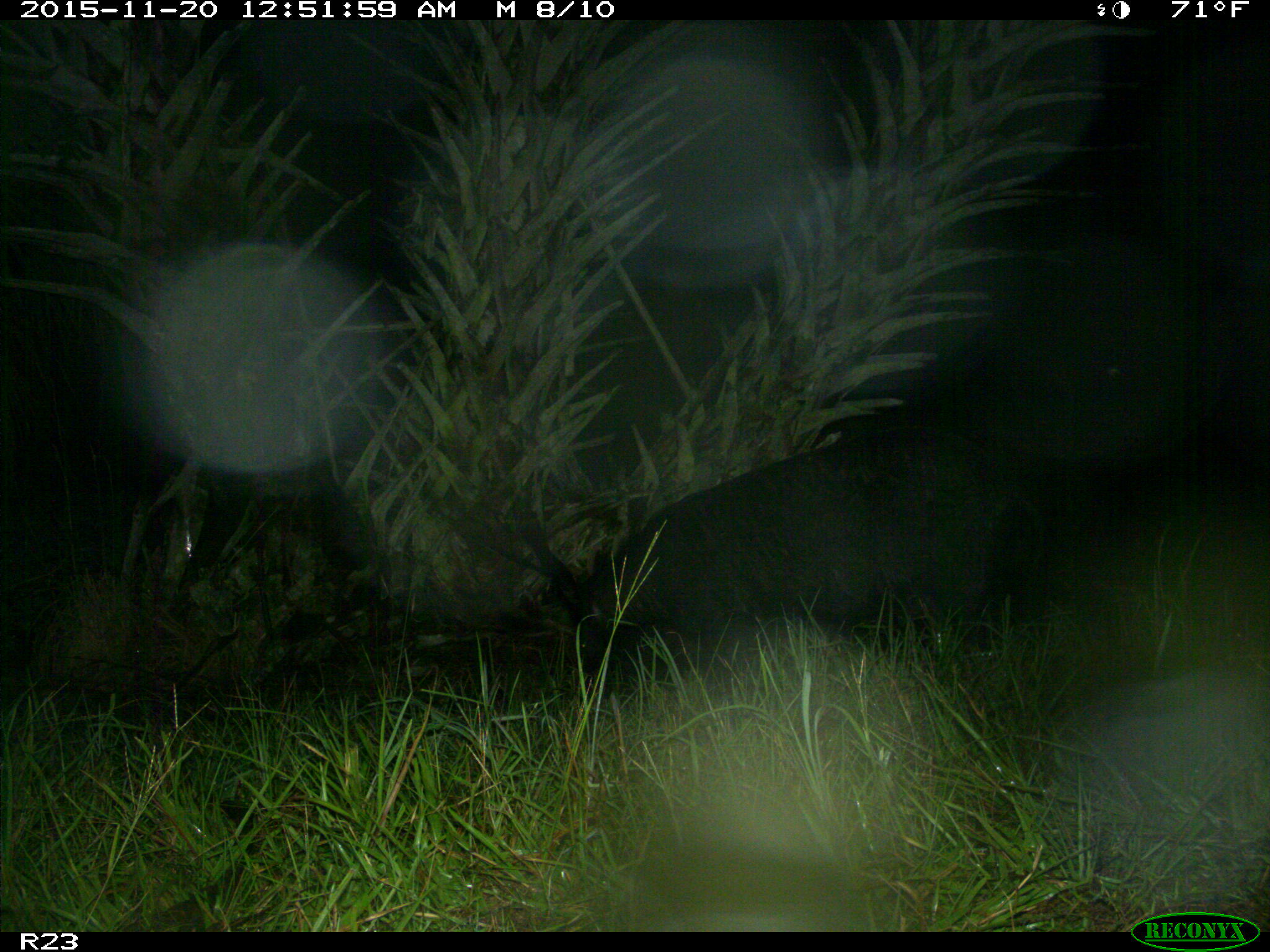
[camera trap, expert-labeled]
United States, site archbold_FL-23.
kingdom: Animalia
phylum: Chordata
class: Mammalia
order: Artiodactyla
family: Suidae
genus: Sus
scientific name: Sus scrofa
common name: wild boar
Sus scrofa (wild boar).